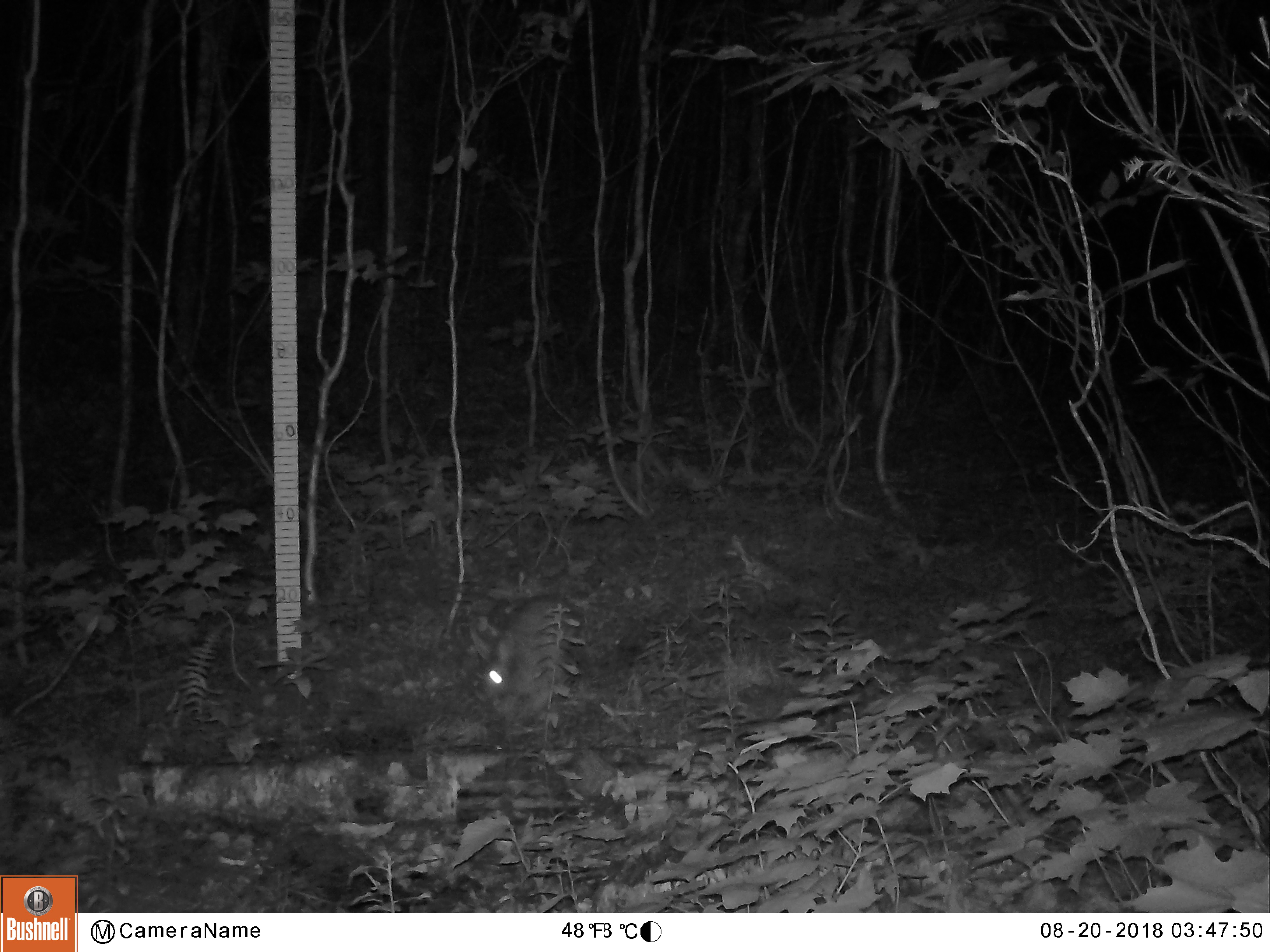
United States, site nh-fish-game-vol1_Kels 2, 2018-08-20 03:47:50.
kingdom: Animalia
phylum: Chordata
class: Mammalia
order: Lagomorpha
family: Leporidae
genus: Lepus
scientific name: Lepus americanus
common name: snowshoe hare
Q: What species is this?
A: Snowshoe hare (Lepus americanus).